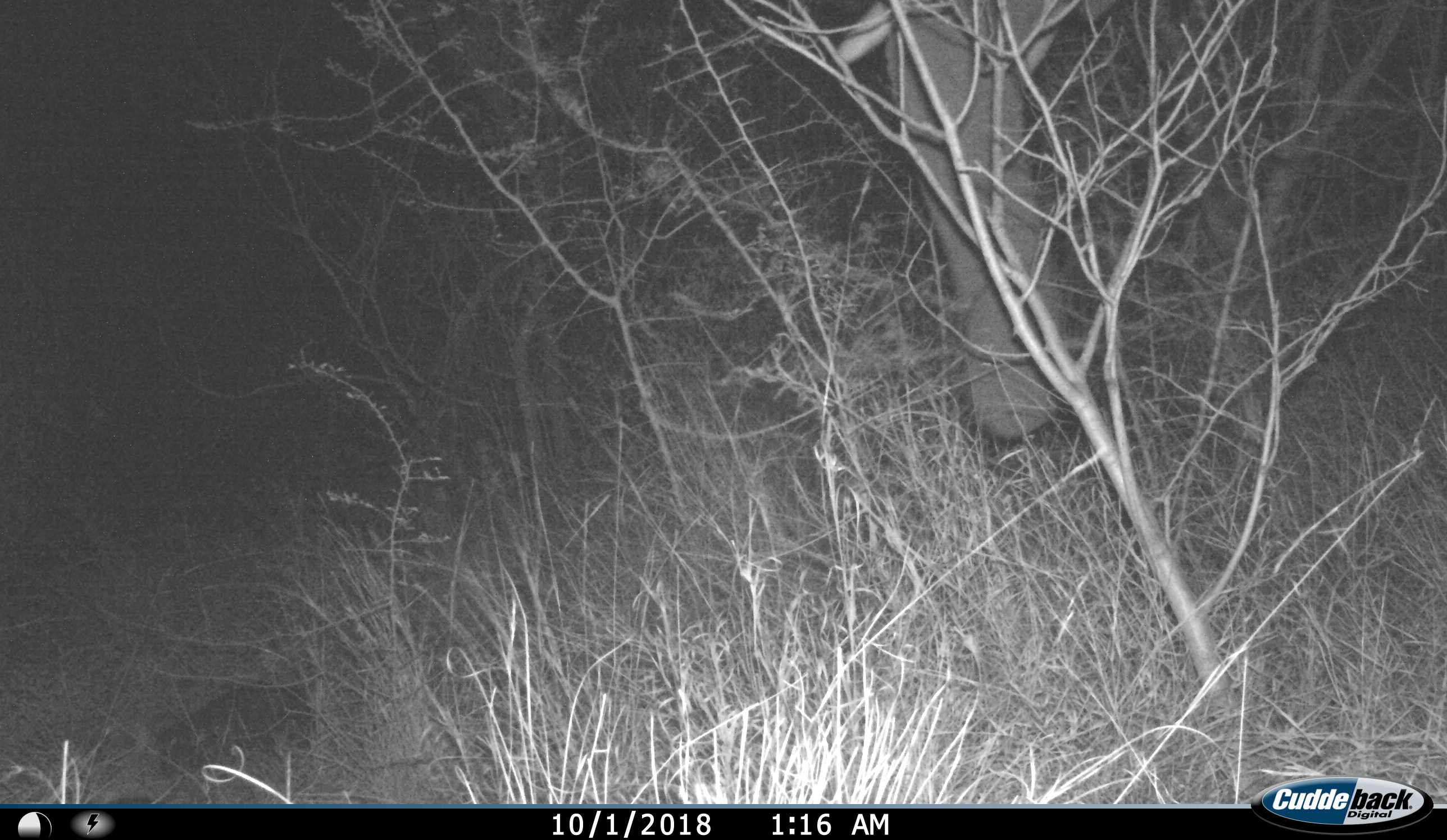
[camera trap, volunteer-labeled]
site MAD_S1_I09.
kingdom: Animalia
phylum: Chordata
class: Mammalia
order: Proboscidea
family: Elephantidae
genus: Loxodonta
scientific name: Loxodonta africana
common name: african bush elephant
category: elephant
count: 1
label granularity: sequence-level